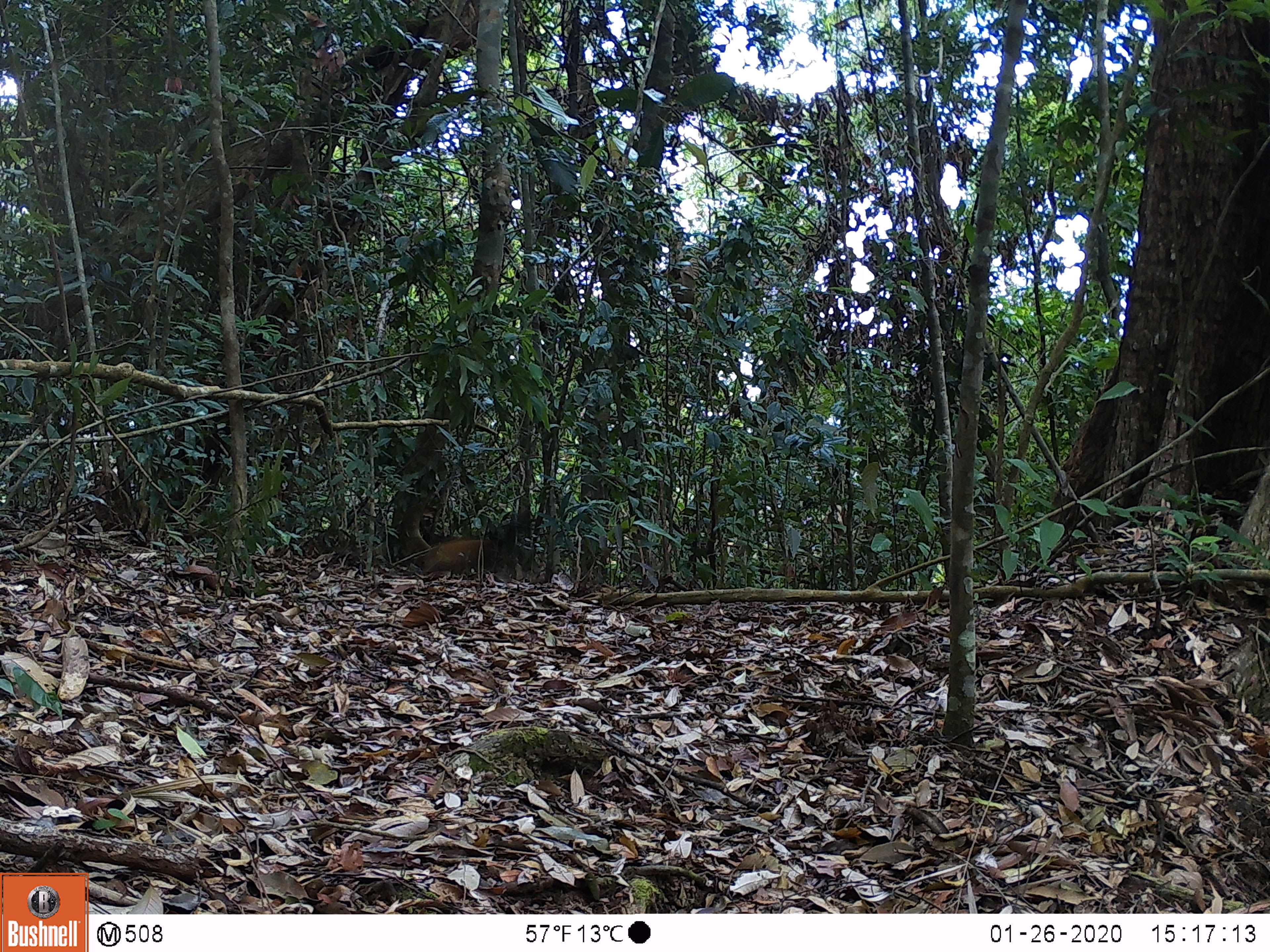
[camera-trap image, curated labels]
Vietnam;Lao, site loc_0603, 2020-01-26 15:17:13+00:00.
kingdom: Animalia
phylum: Chordata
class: Mammalia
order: Carnivora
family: Mustelidae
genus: Martes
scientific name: Martes flavigula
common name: yellow-throated marten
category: yellow throated marten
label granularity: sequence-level